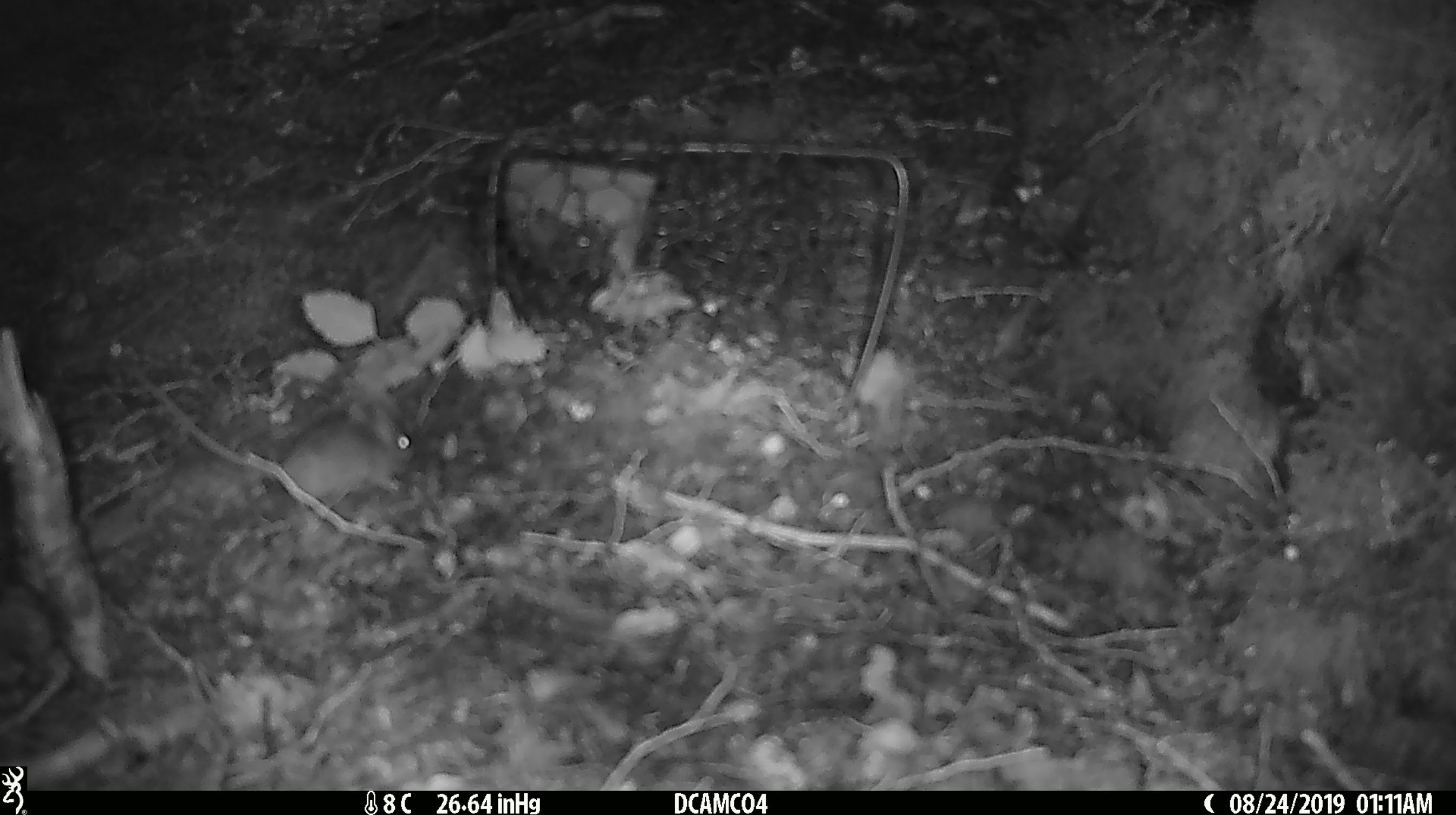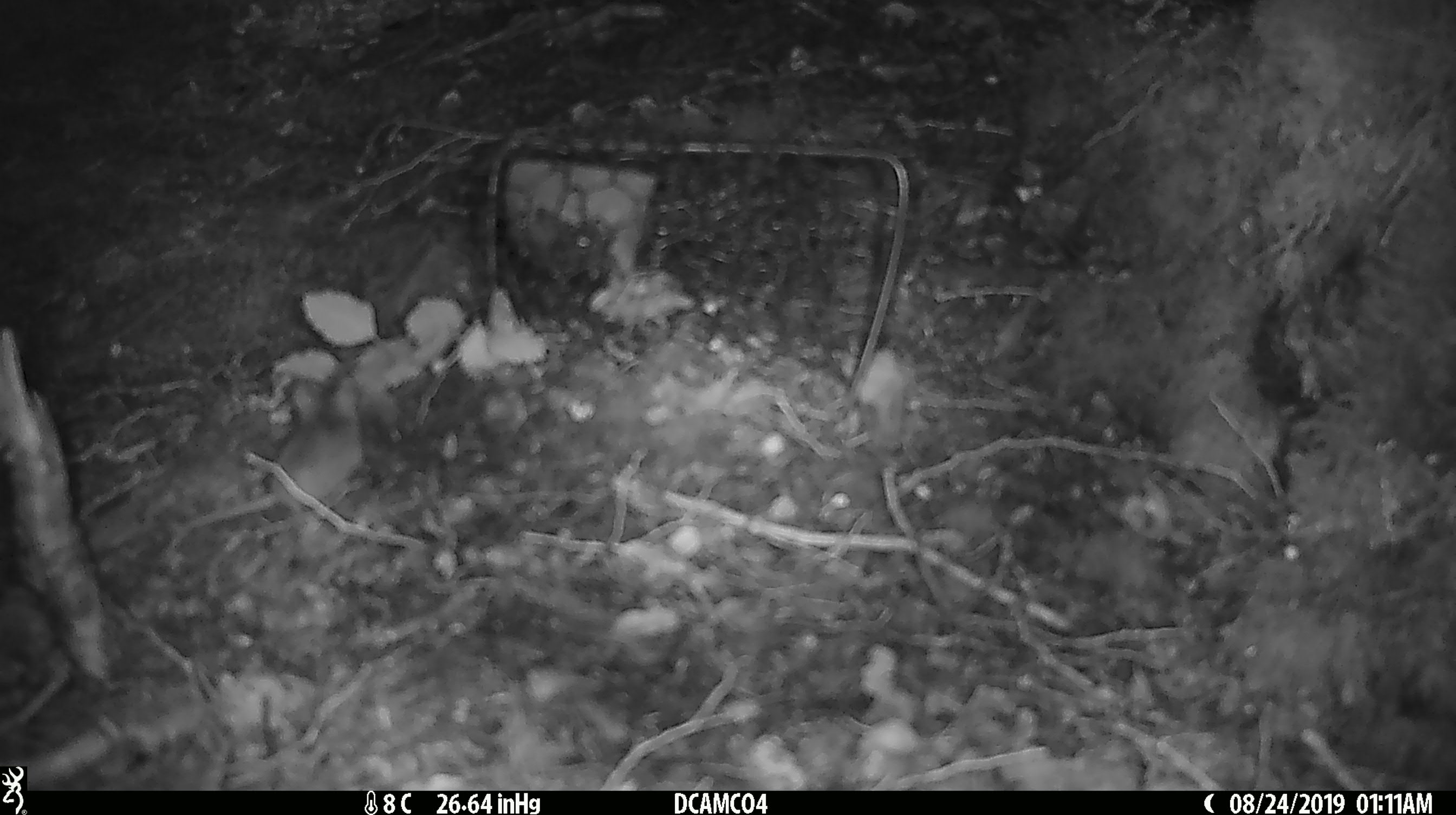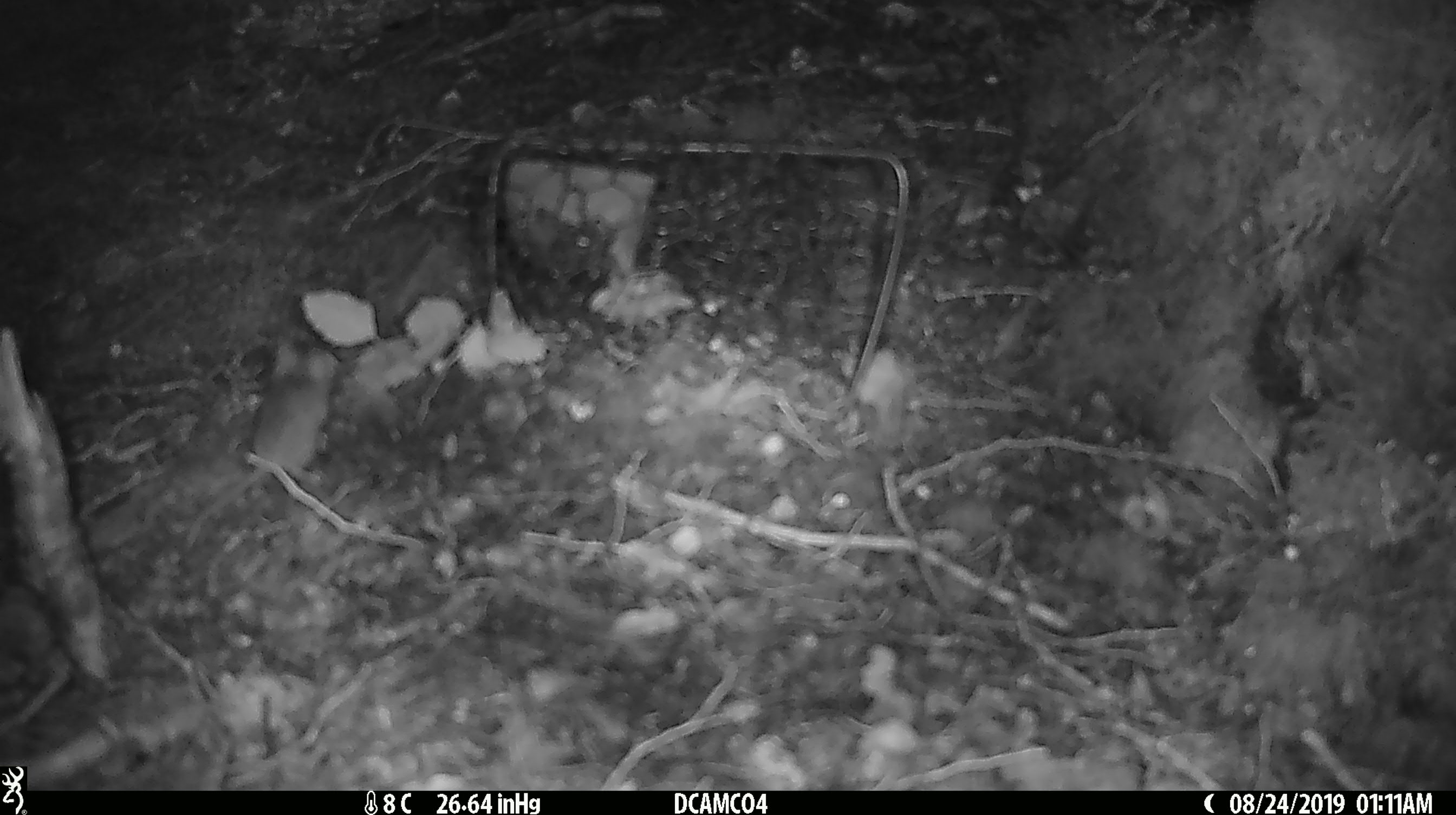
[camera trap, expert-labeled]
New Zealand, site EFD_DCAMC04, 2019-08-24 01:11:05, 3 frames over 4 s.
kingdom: Animalia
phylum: Chordata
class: Mammalia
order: Rodentia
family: Muridae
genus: Mus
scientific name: Mus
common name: mouse